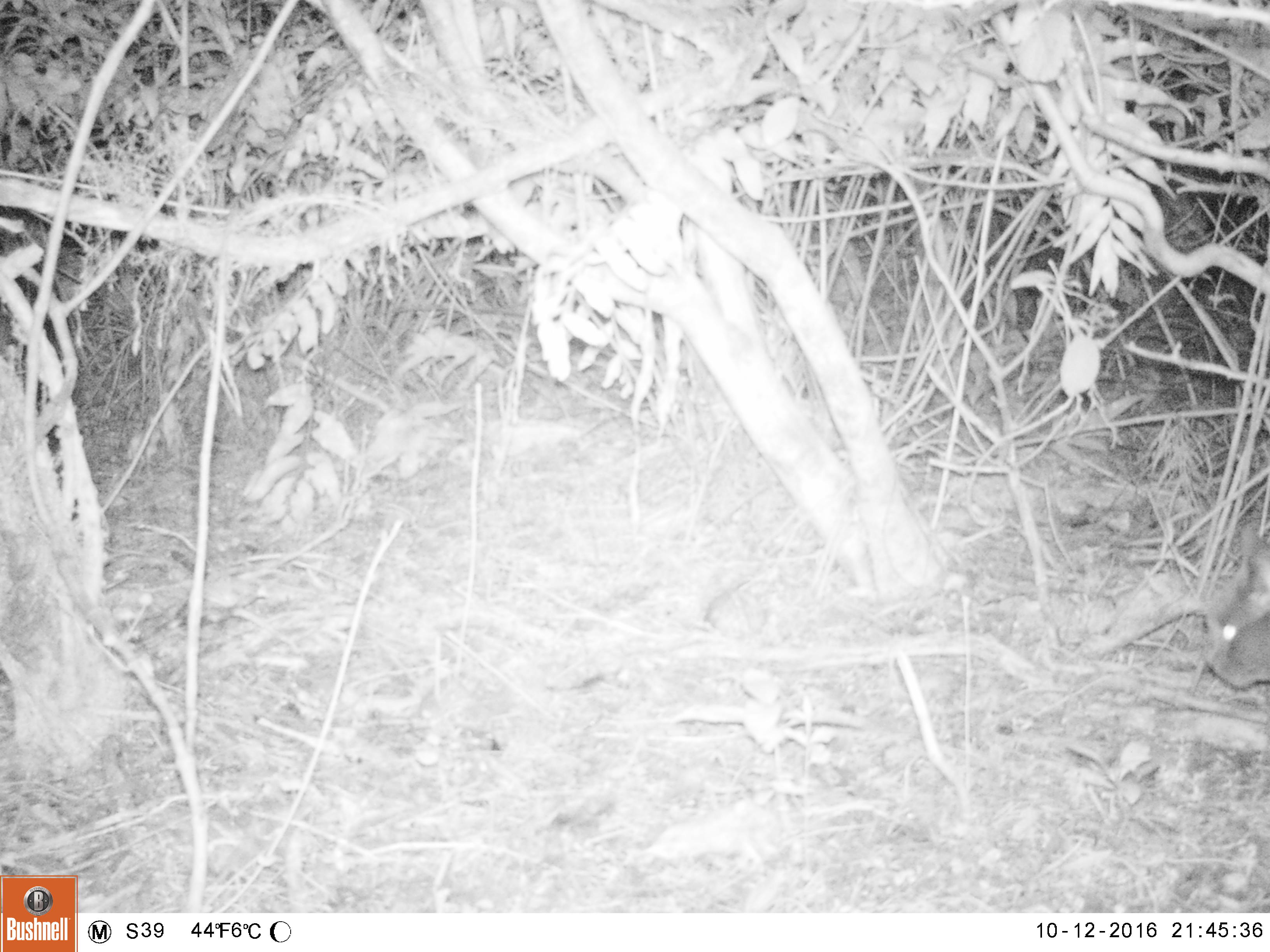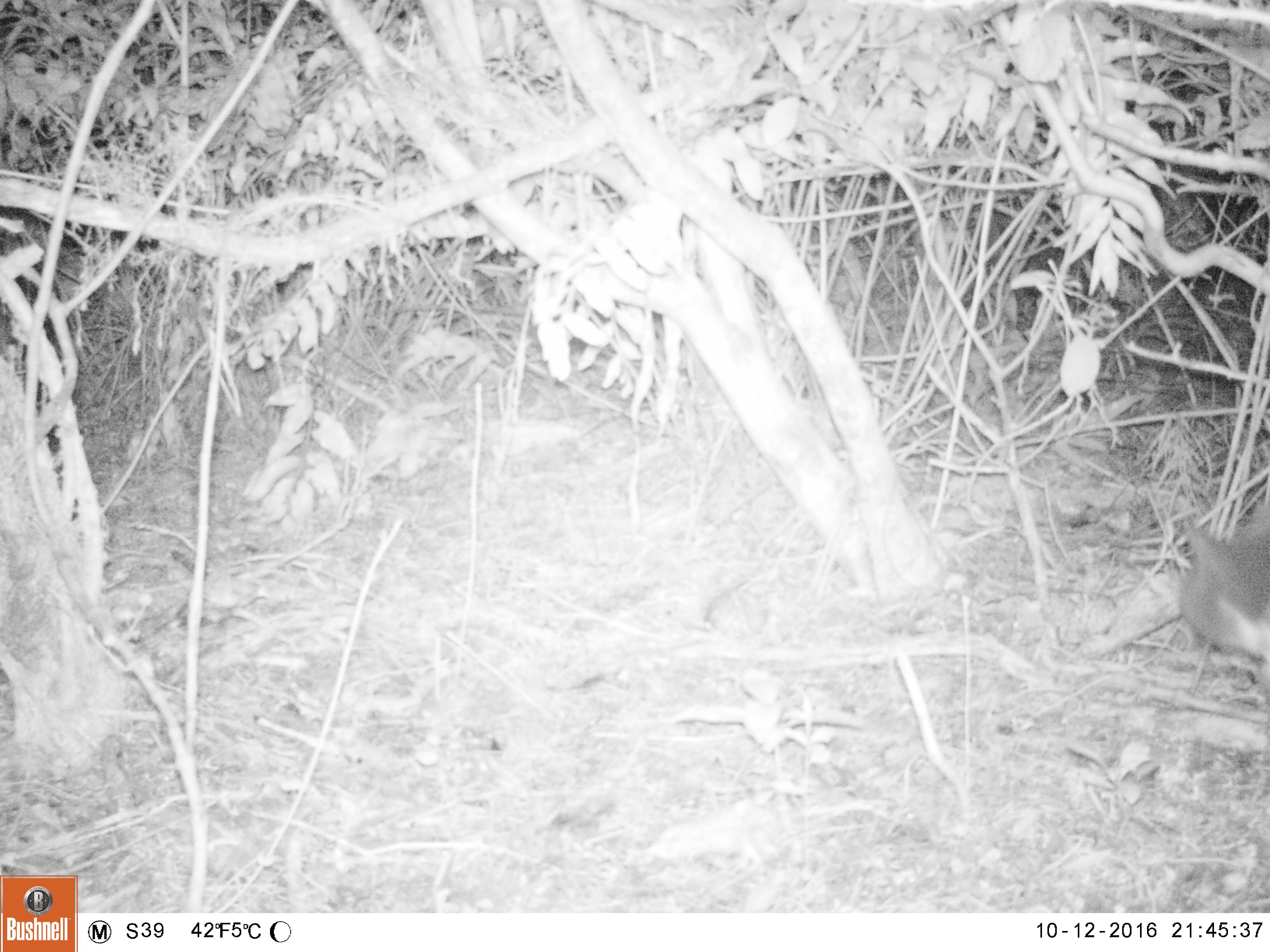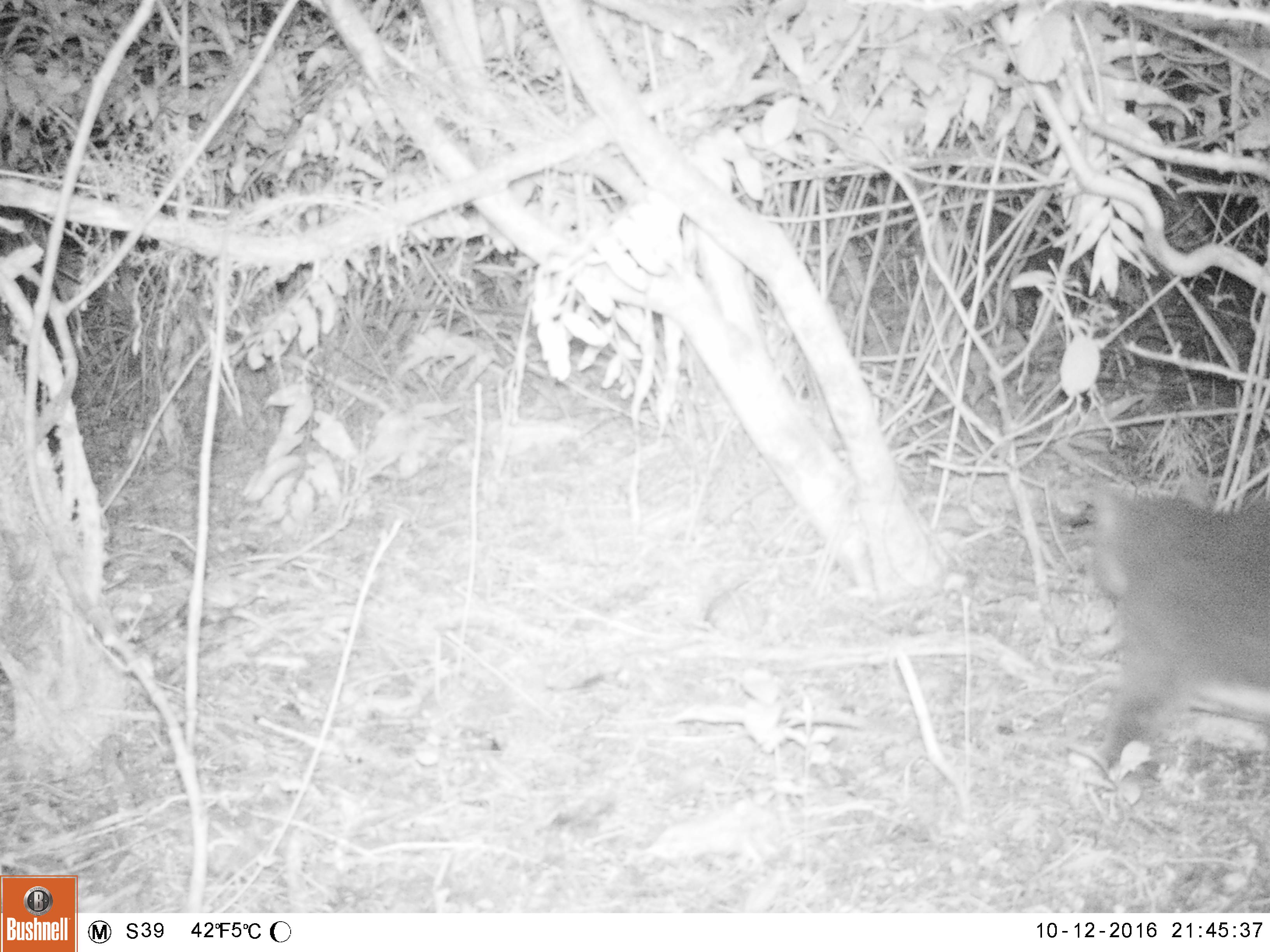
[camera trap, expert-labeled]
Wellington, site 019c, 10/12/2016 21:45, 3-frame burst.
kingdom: Animalia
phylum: Chordata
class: Mammalia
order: Carnivora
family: Felidae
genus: Felis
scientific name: Felis catus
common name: cat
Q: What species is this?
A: Cat (Felis catus).